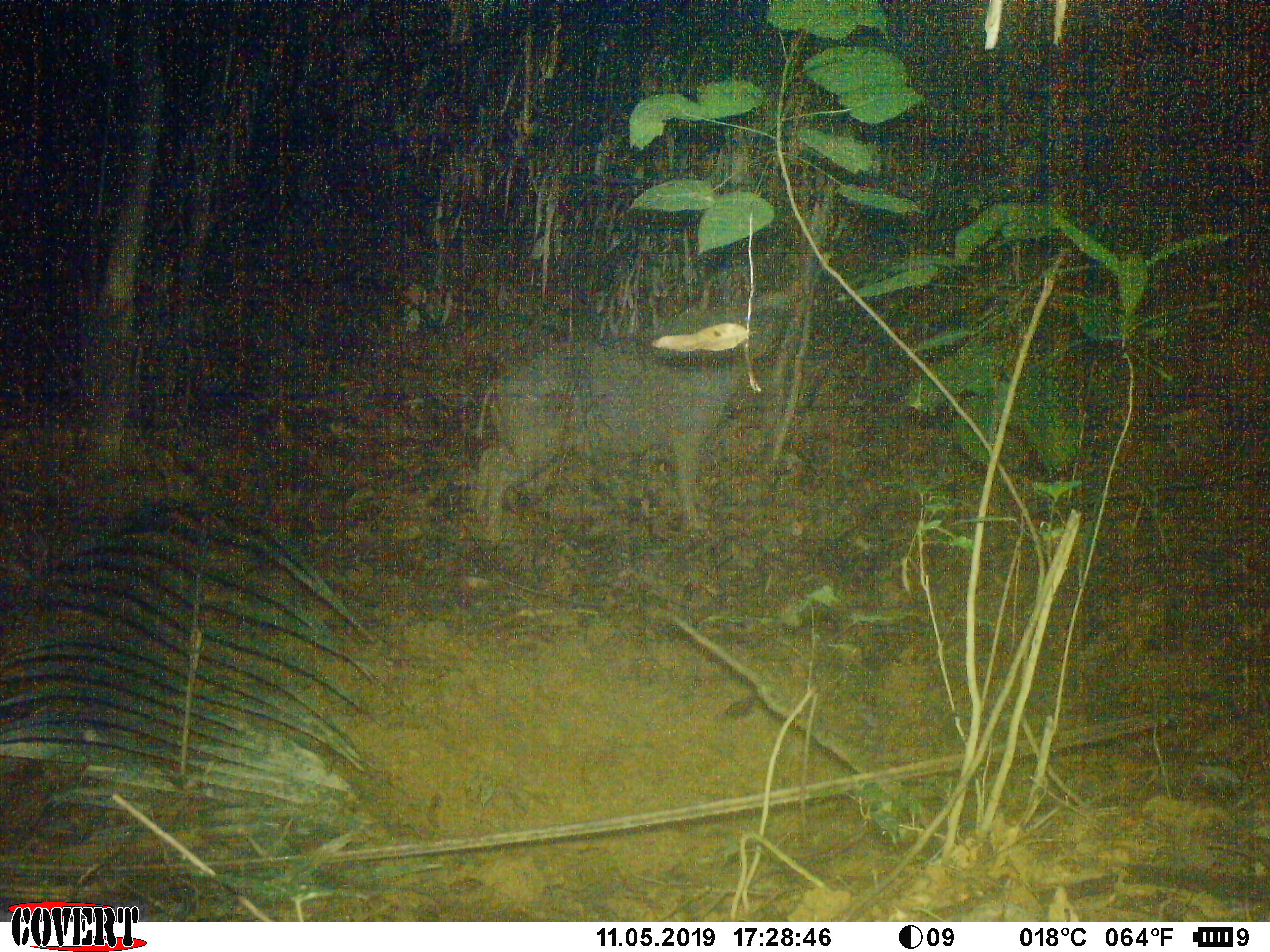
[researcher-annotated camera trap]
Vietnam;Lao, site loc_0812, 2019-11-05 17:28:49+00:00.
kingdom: Animalia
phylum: Chordata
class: Mammalia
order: Artiodactyla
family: Suidae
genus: Sus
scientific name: Sus scrofa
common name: eurasian wild pig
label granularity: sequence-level